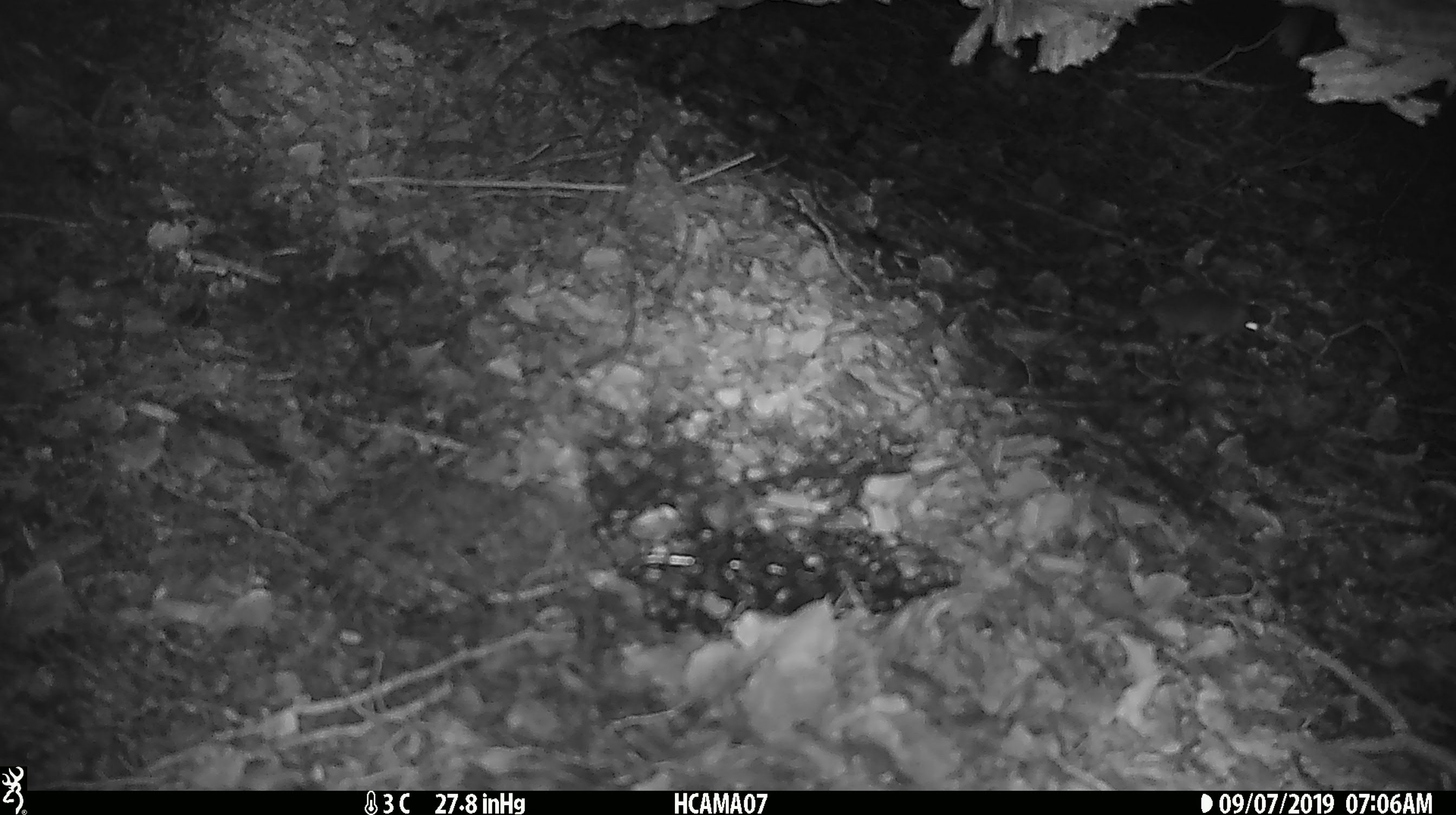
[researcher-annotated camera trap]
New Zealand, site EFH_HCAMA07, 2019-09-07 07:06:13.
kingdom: Animalia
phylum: Chordata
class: Mammalia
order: Rodentia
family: Muridae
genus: Mus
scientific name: Mus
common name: mouse